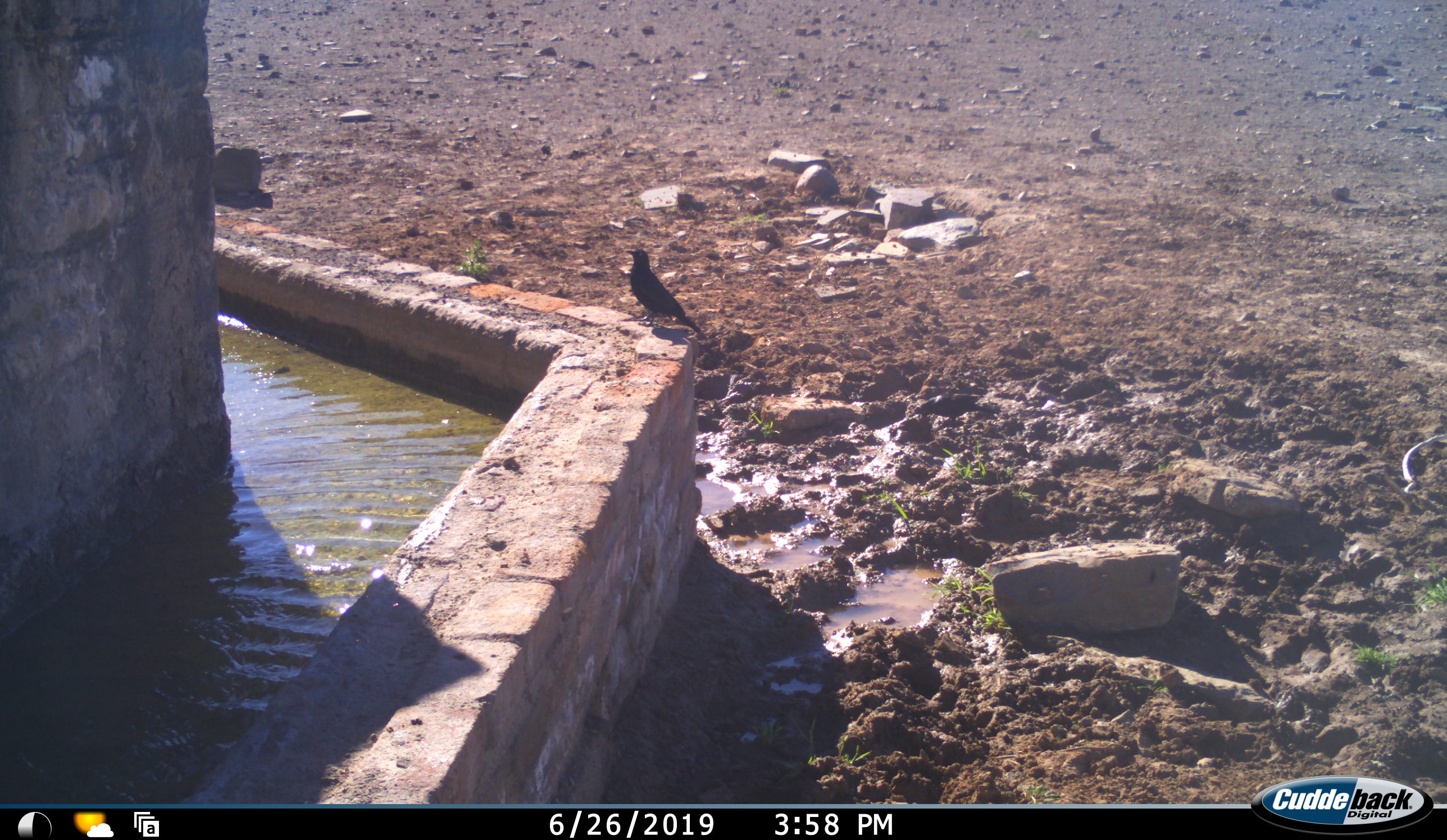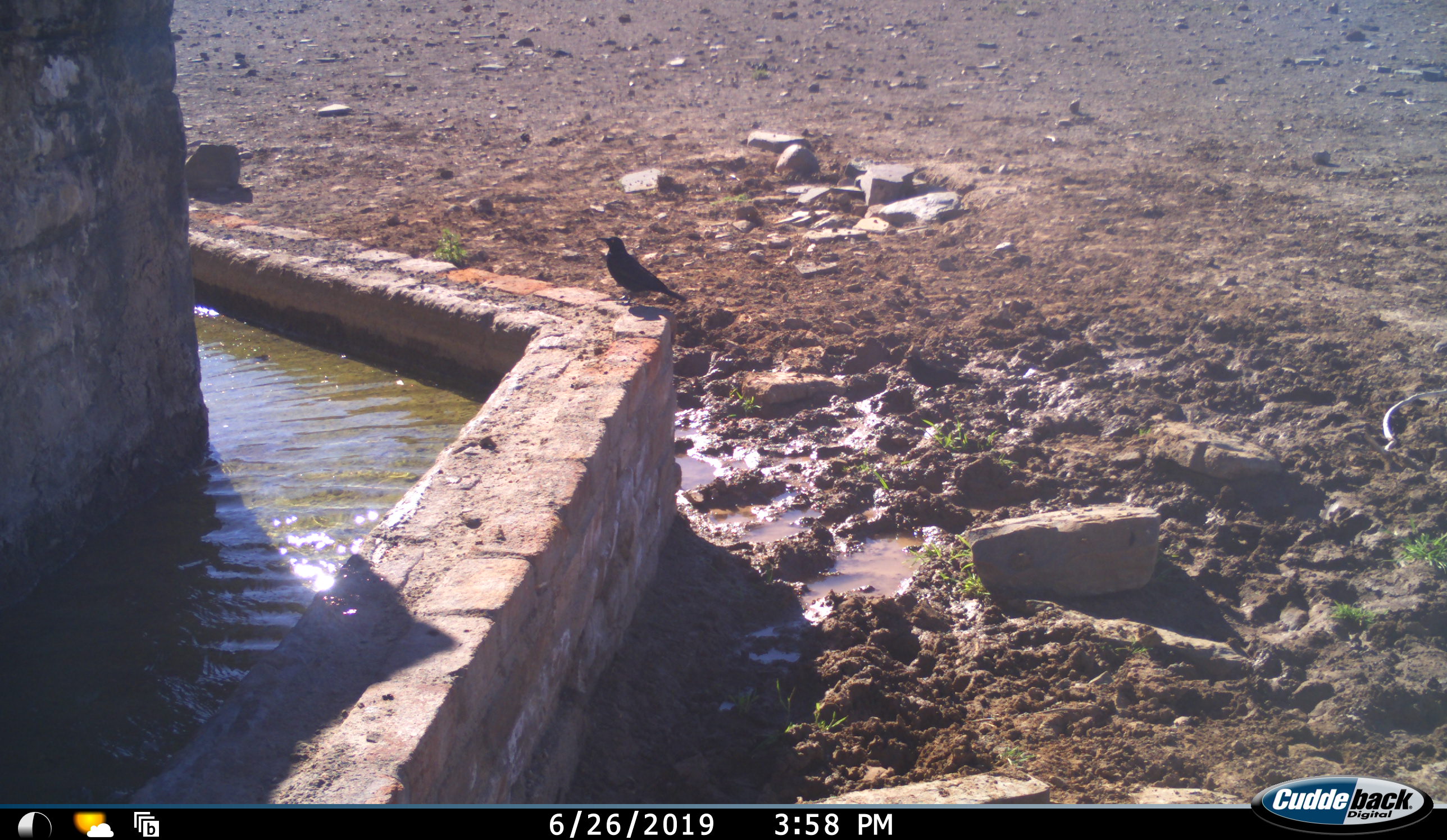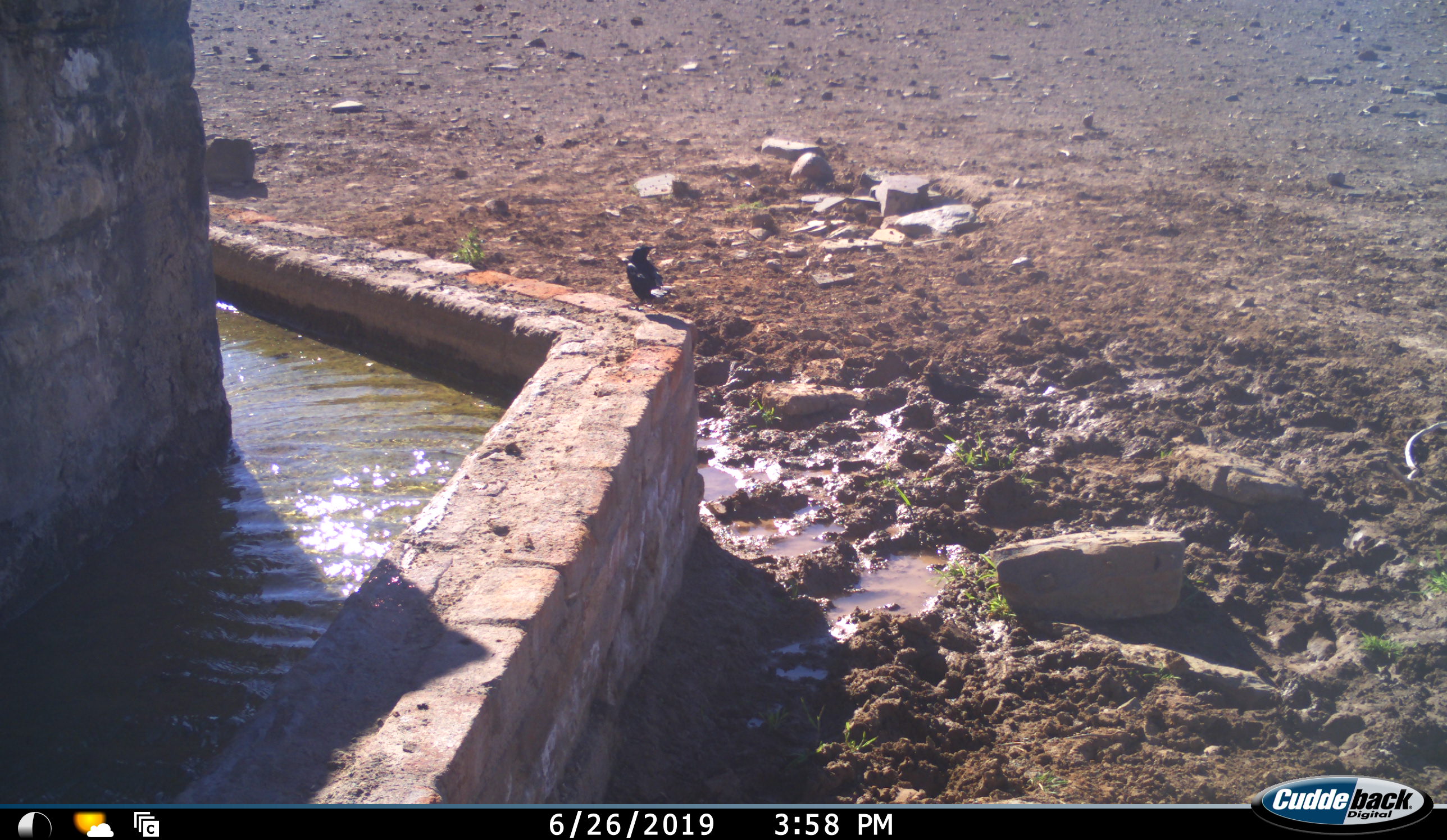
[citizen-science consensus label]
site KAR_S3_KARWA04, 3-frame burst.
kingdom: Animalia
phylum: Chordata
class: Aves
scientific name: Aves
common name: bird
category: birdother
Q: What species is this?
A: Birdother (bird) (Aves).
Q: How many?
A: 1.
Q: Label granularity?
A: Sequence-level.